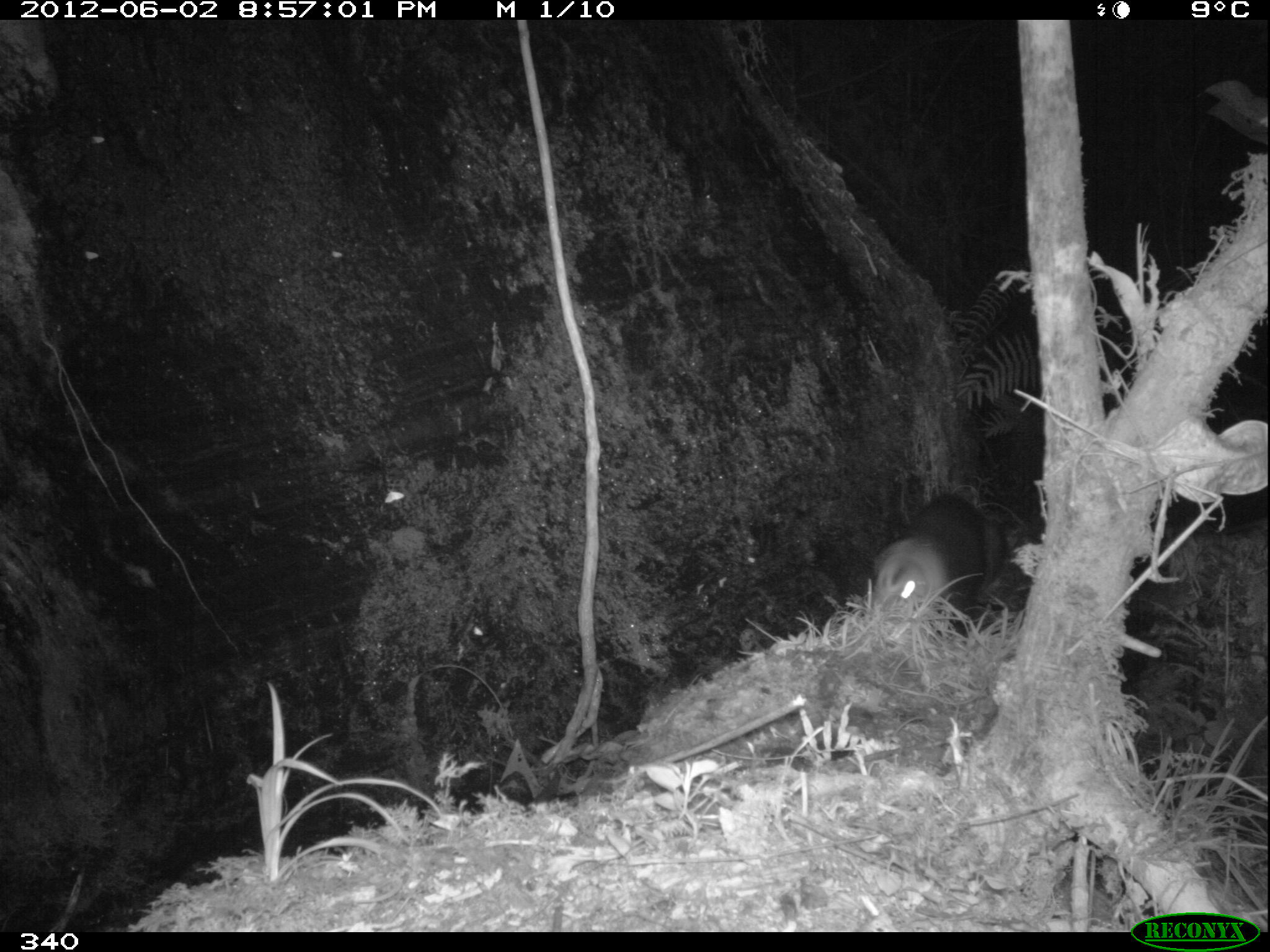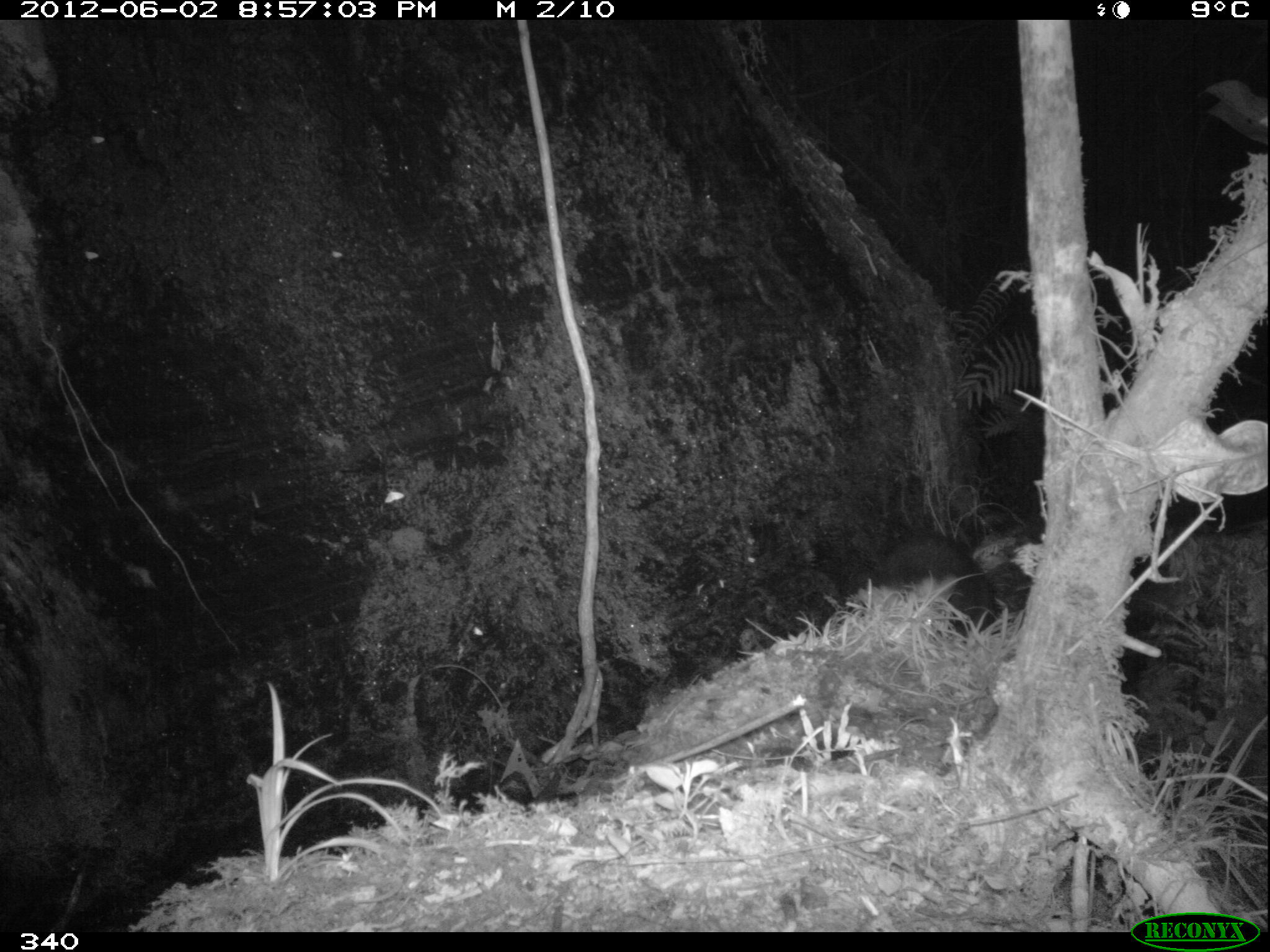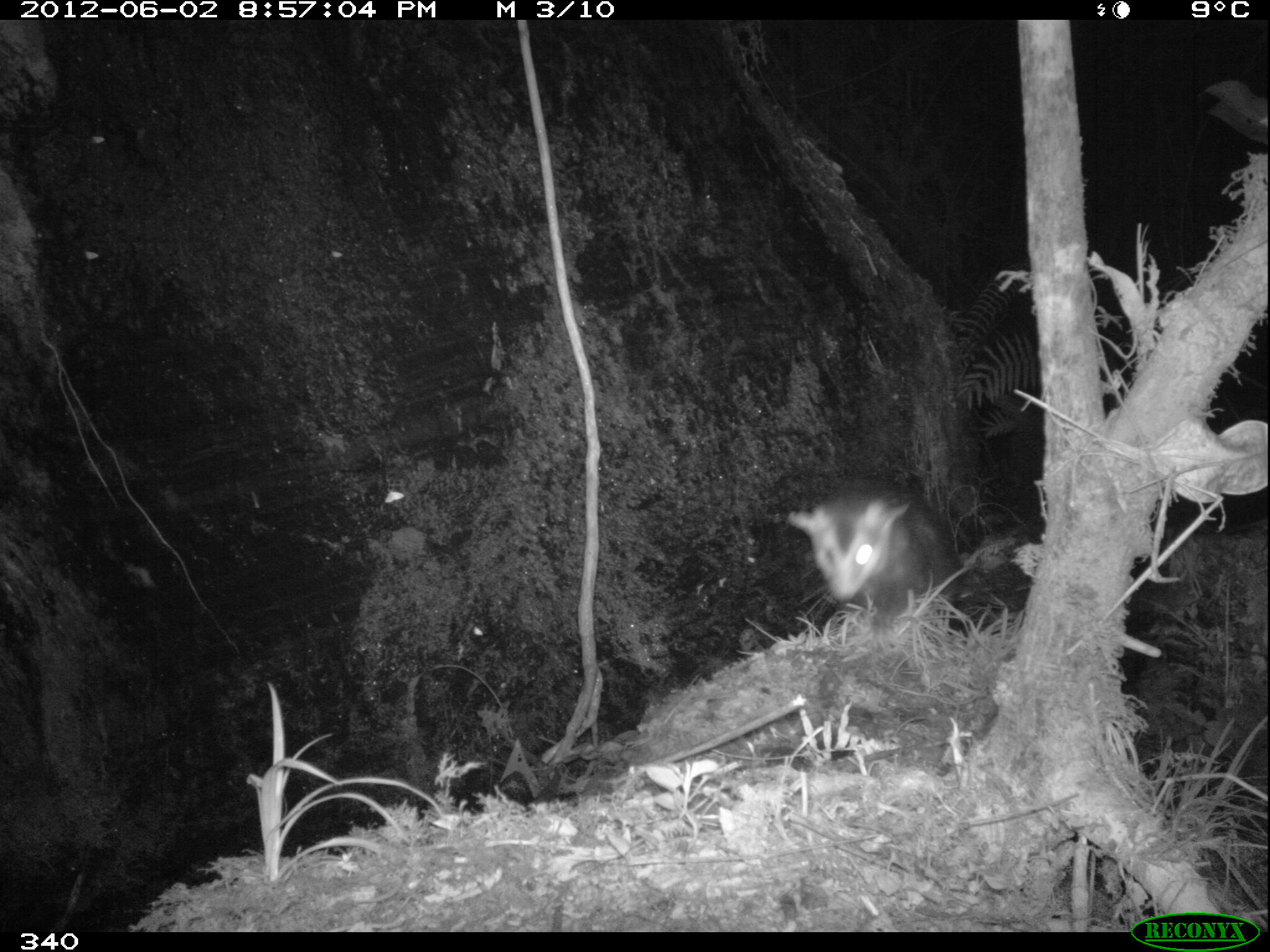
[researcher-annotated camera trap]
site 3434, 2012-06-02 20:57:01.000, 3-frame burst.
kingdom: Animalia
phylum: Chordata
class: Mammalia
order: Didelphimorphia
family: Didelphidae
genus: Didelphis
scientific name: Didelphis pernigra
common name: andean white-eared opossum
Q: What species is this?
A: Didelphis pernigra (andean white-eared opossum).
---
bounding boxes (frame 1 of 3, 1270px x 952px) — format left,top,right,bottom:
didelphis pernigra: 865,492,1007,617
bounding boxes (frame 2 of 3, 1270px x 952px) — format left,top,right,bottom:
didelphis pernigra: 858,532,998,642